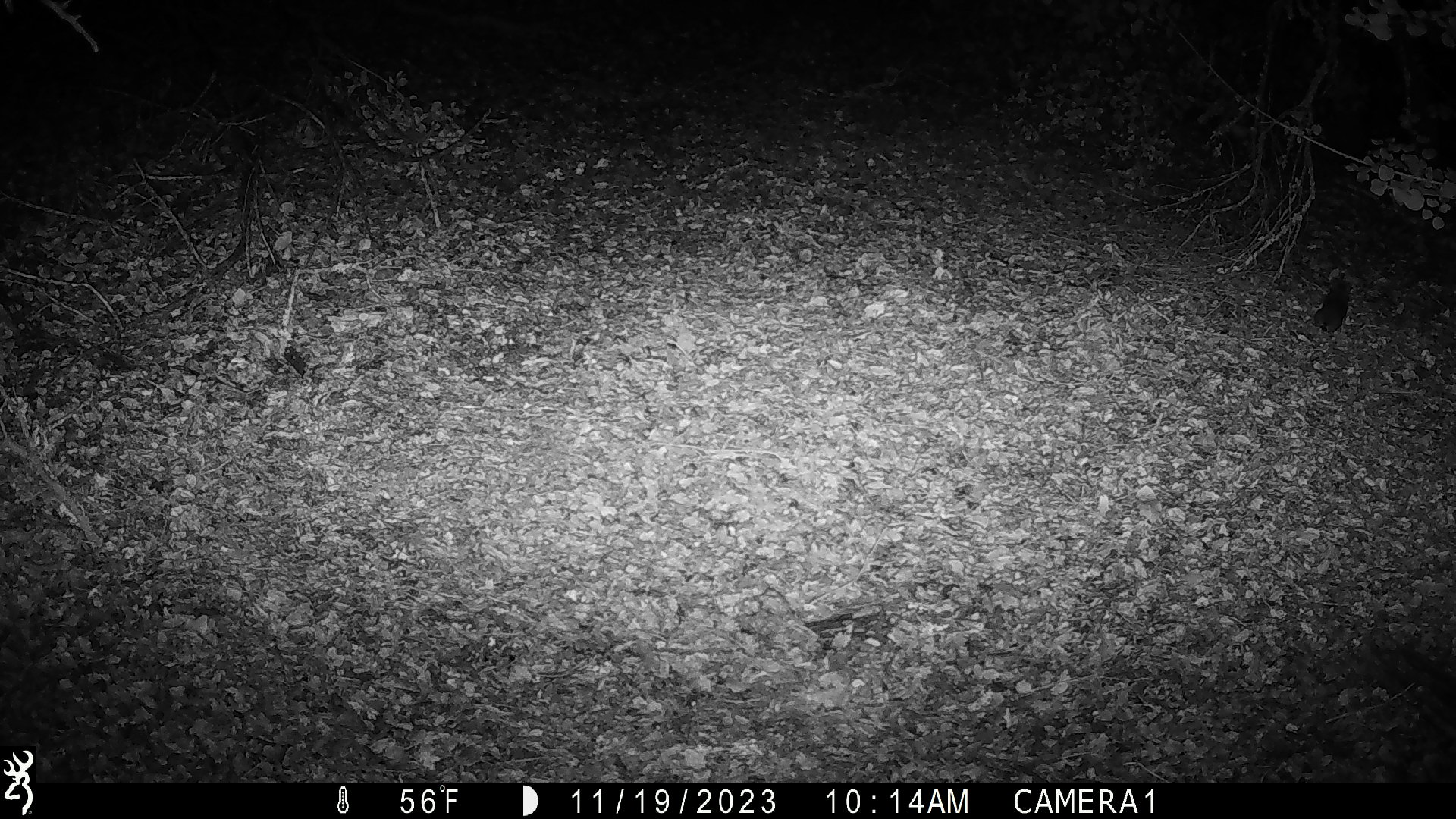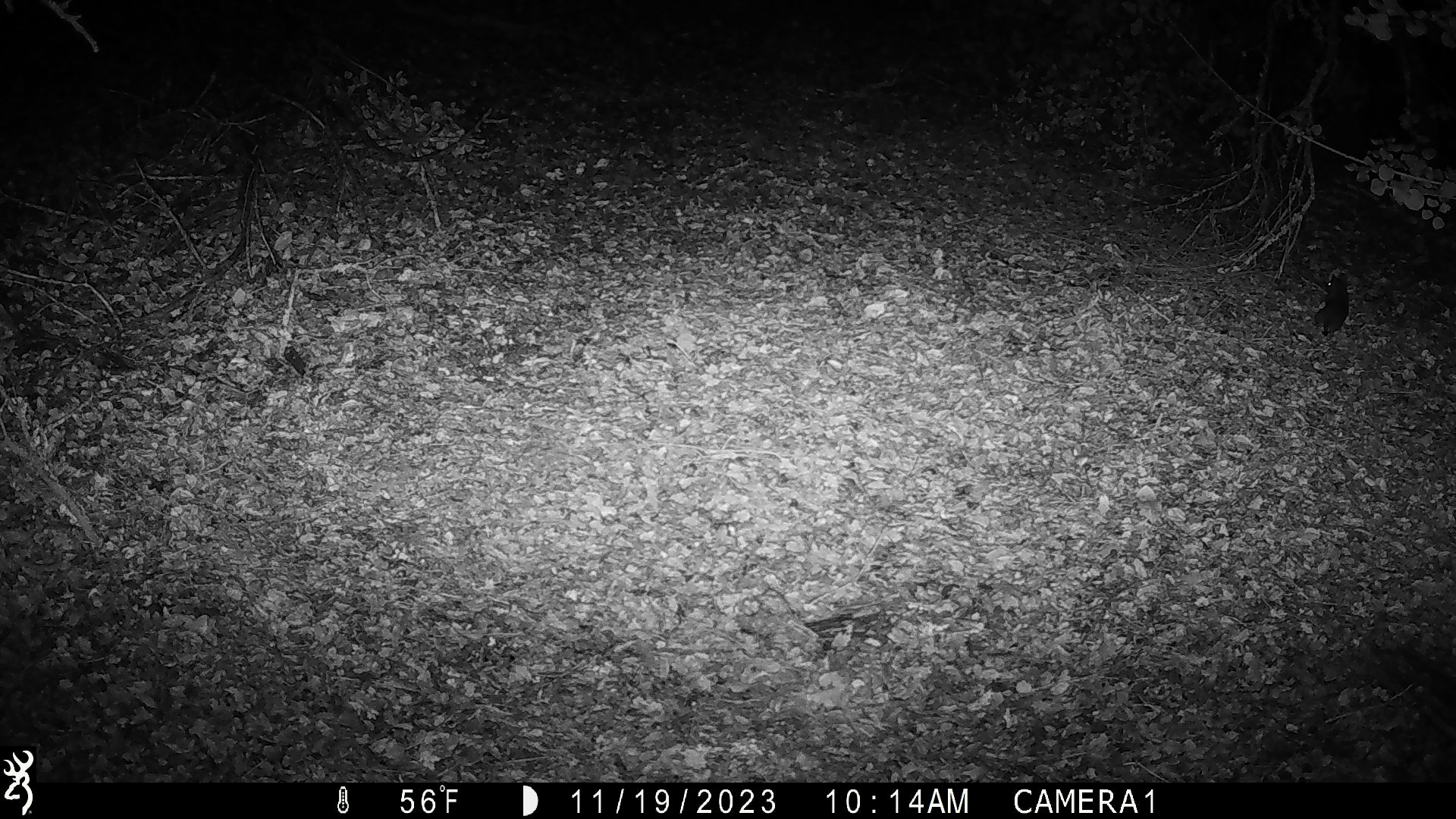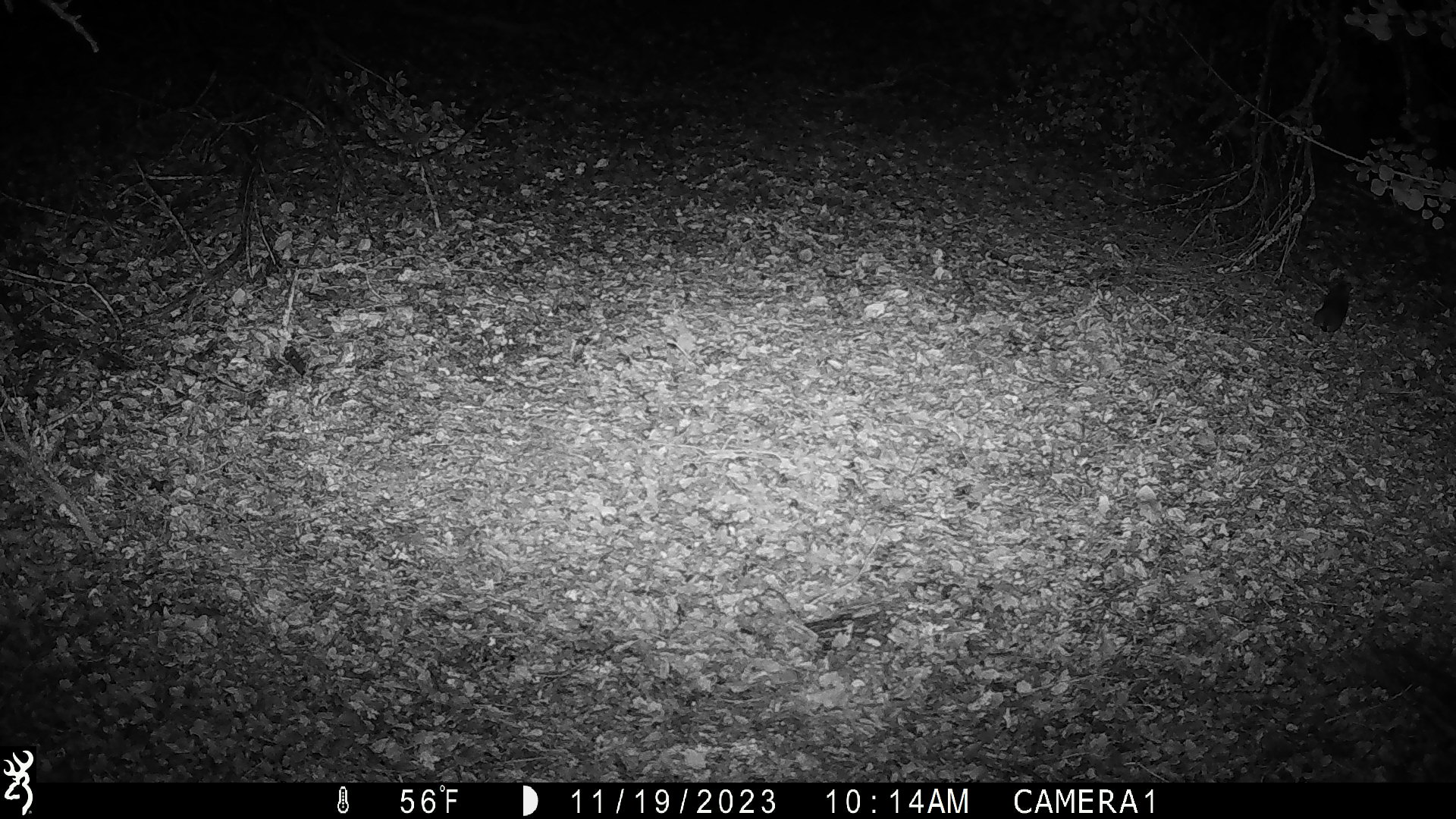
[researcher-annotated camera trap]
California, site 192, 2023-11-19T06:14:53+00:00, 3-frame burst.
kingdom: Animalia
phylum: Chordata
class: Mammalia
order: Rodentia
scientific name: Rodentia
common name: mouse or rat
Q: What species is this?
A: Mouse or rat (Rodentia).